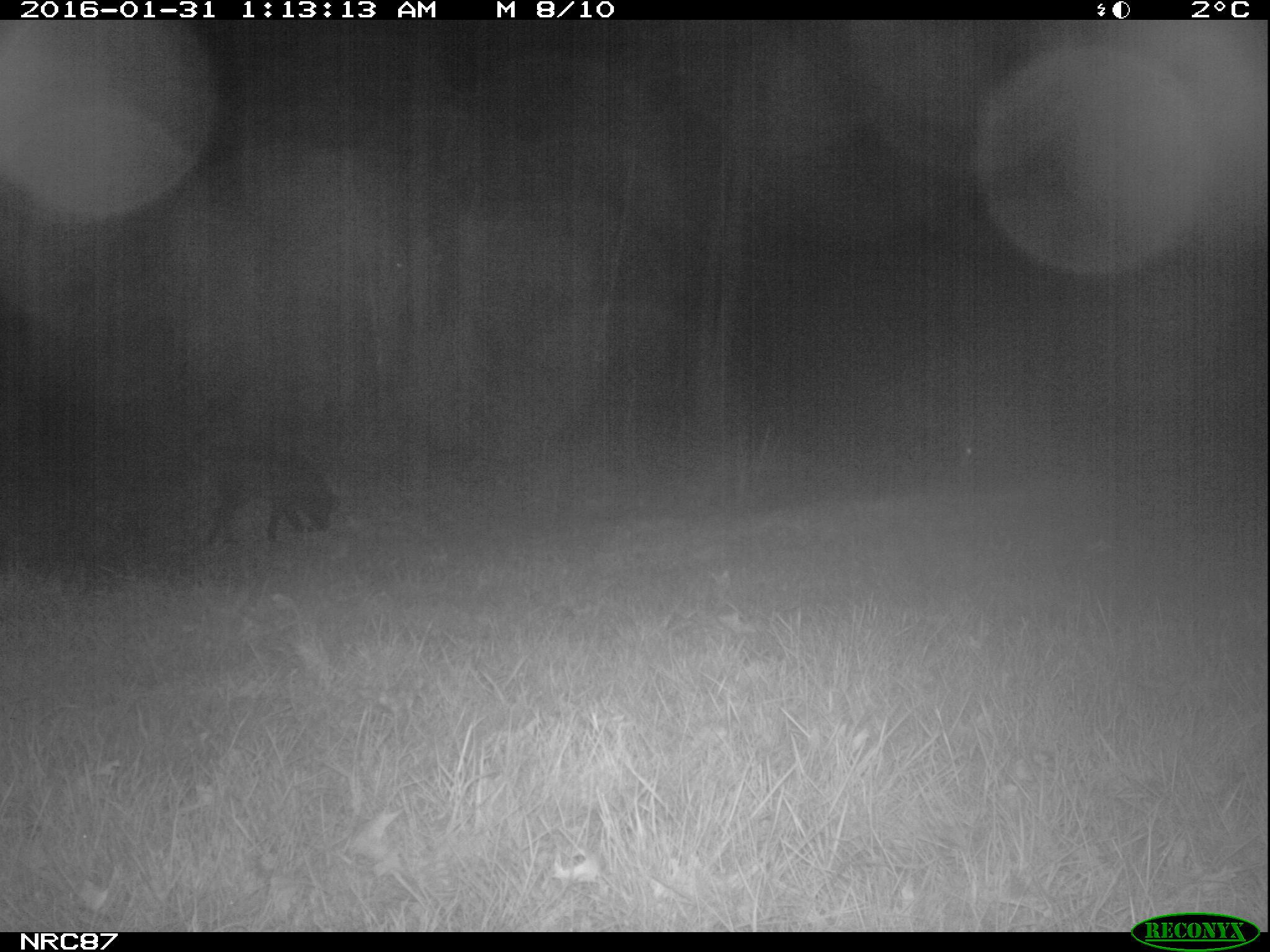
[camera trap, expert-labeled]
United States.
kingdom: Animalia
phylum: Chordata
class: Mammalia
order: Carnivora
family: Canidae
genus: Canis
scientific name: Canis familiaris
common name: domestic dog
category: Dog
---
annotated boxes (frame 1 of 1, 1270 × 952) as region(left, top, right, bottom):
Dog: region(183, 433, 347, 551)